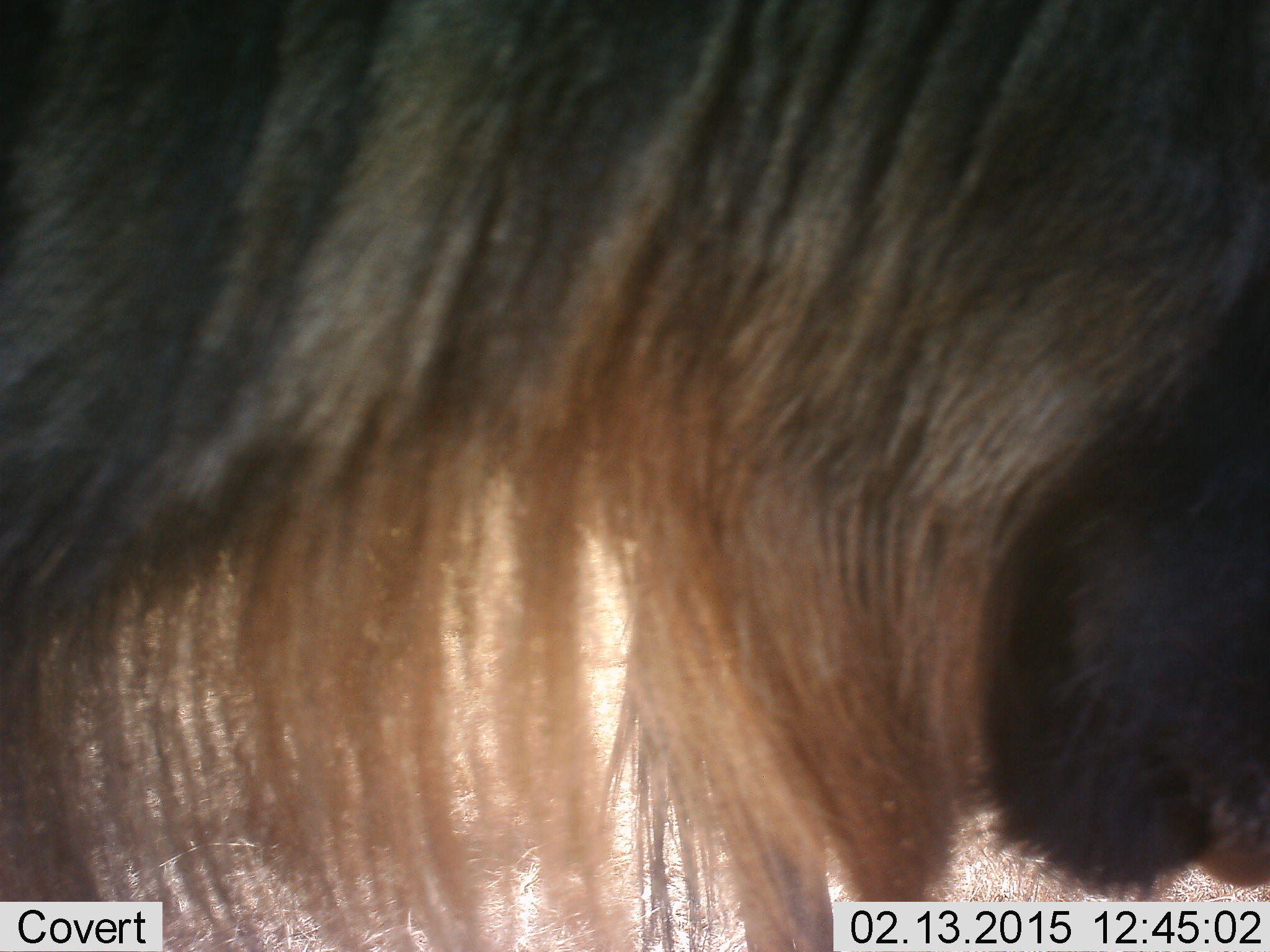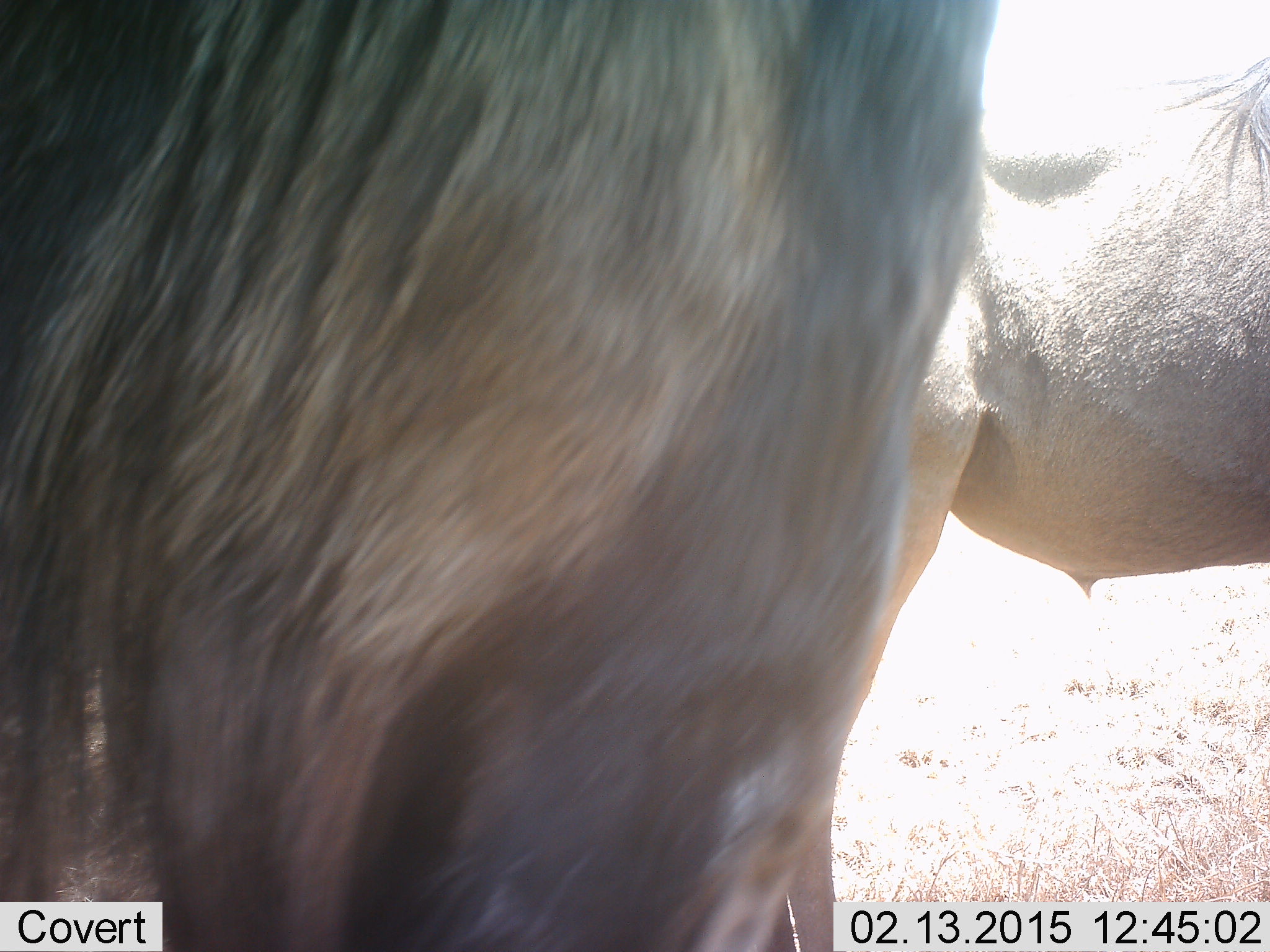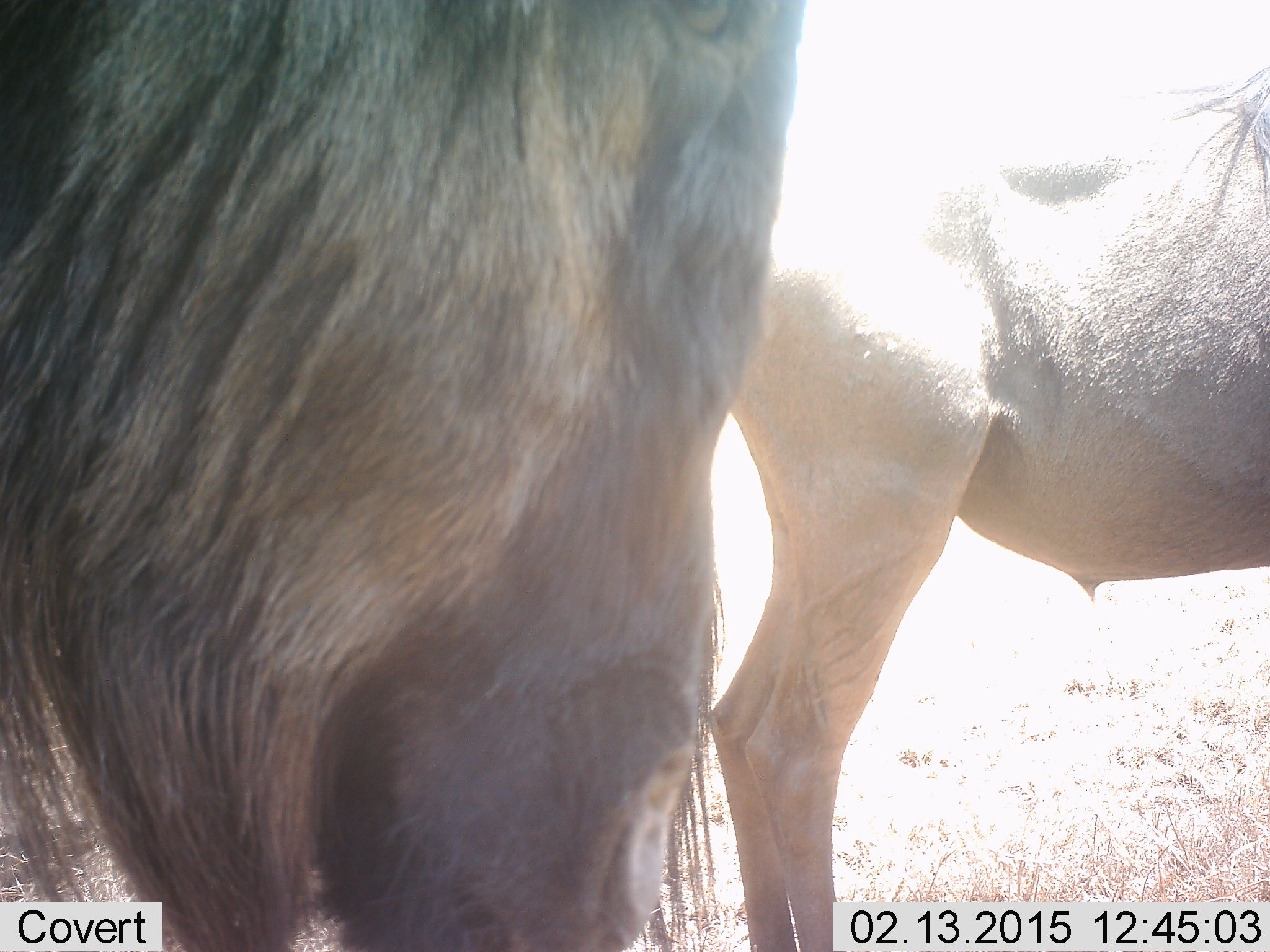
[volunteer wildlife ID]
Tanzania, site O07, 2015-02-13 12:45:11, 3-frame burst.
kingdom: Animalia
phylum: Chordata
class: Mammalia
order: Artiodactyla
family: Bovidae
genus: Connochaetes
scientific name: Connochaetes taurinus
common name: blue wildebeest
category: wildebeest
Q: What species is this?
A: Wildebeest (blue wildebeest) (Connochaetes taurinus).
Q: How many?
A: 2.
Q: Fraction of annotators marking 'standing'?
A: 90%.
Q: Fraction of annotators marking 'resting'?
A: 0%.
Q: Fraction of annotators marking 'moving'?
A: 30%.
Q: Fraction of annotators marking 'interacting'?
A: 0%.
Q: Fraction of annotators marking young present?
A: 0%.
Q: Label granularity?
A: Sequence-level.